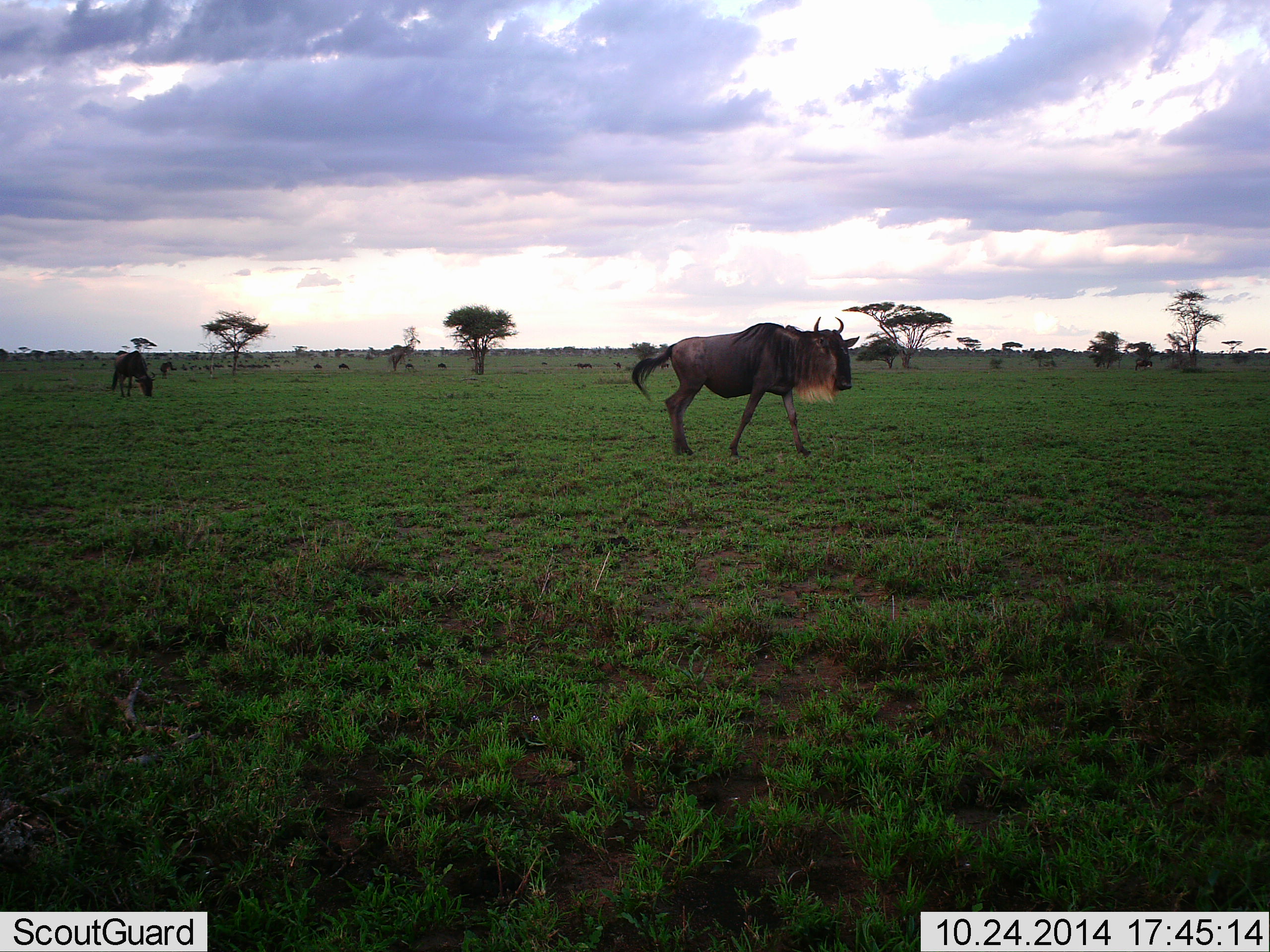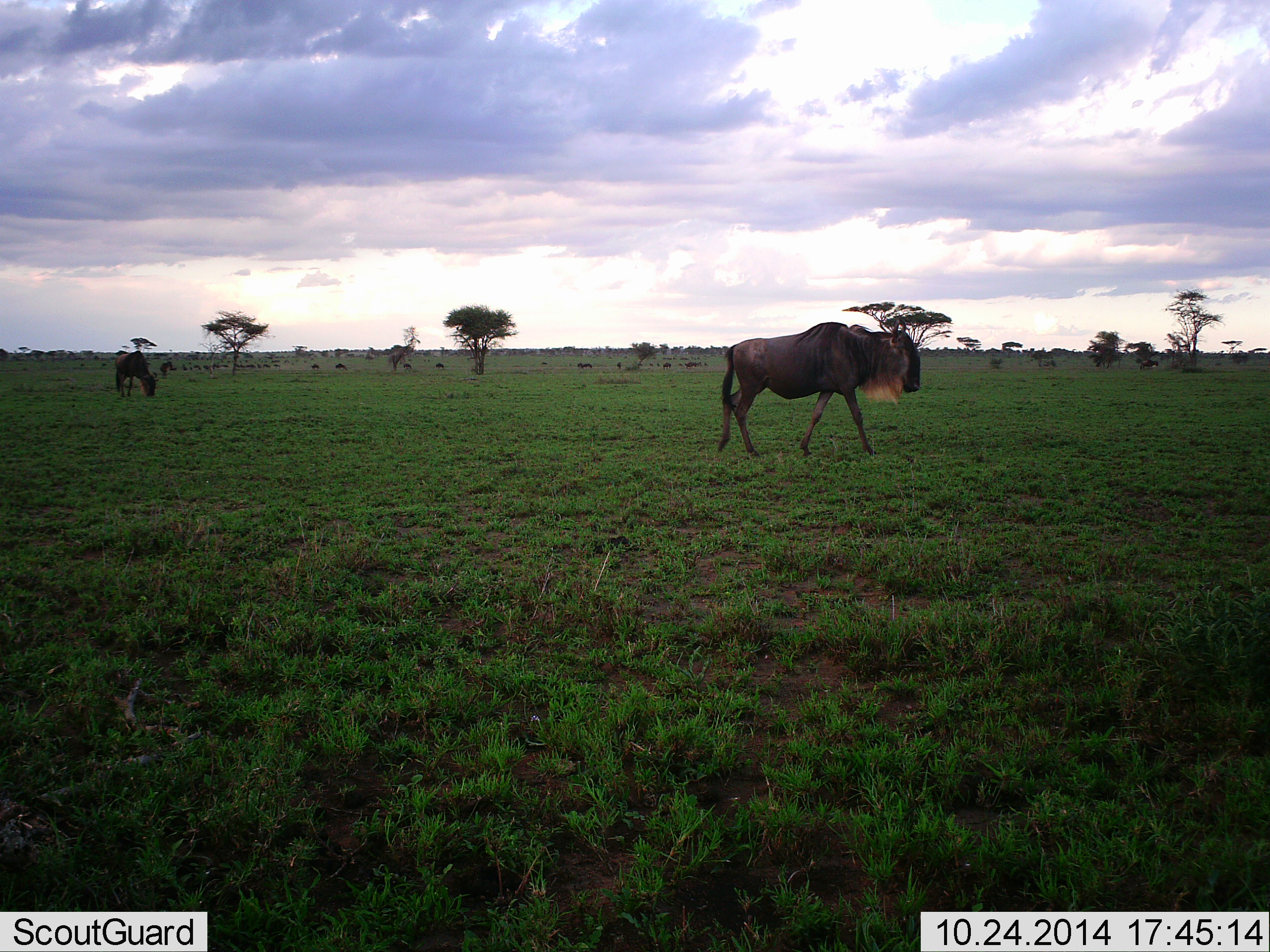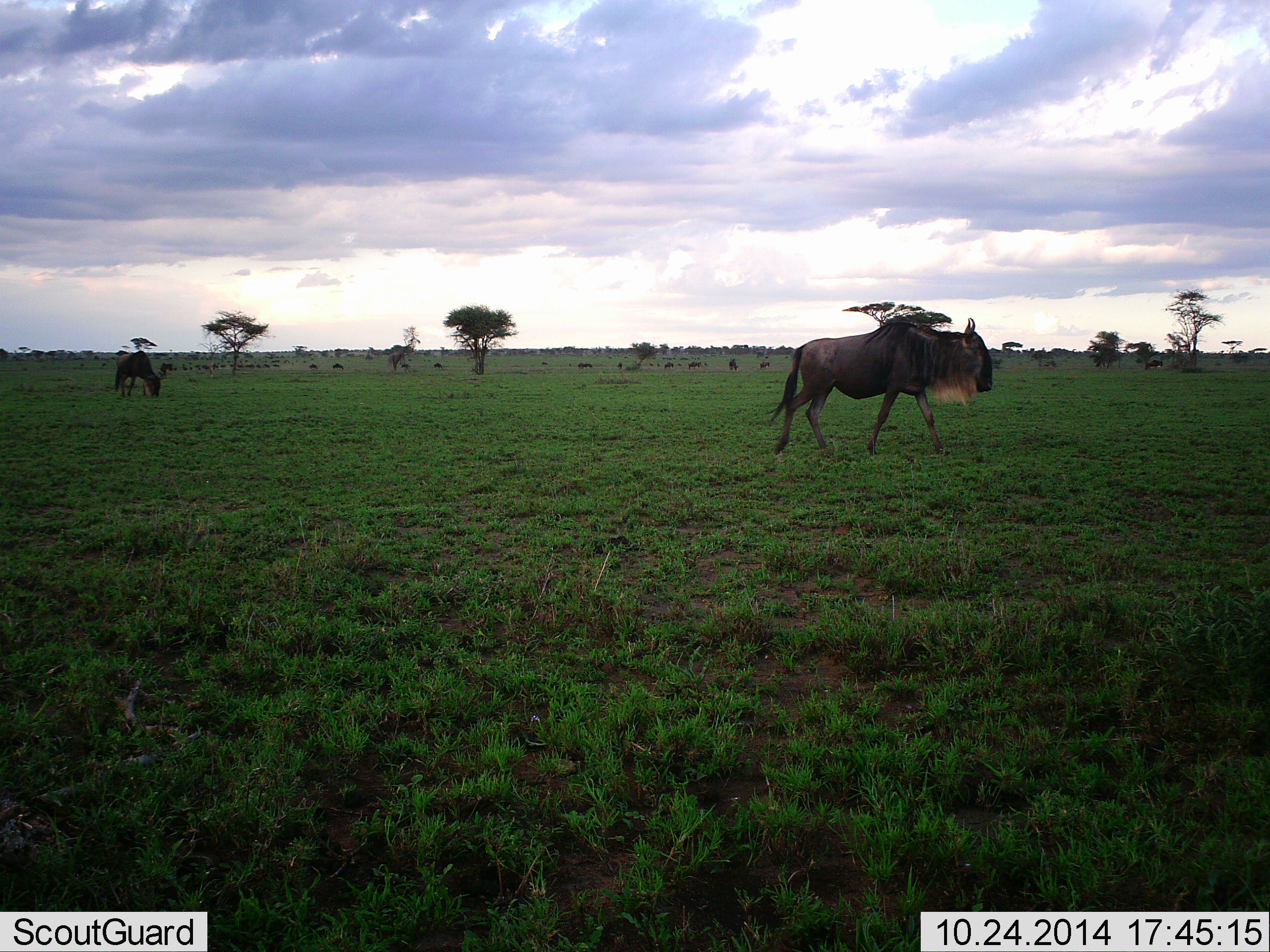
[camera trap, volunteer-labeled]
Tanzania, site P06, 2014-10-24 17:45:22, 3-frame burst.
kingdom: Animalia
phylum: Chordata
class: Mammalia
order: Artiodactyla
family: Bovidae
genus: Connochaetes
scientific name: Connochaetes taurinus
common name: blue wildebeest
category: wildebeest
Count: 11-50.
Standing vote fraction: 50%.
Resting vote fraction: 0%.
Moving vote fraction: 80%.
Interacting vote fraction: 0%.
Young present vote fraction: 0%.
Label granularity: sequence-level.